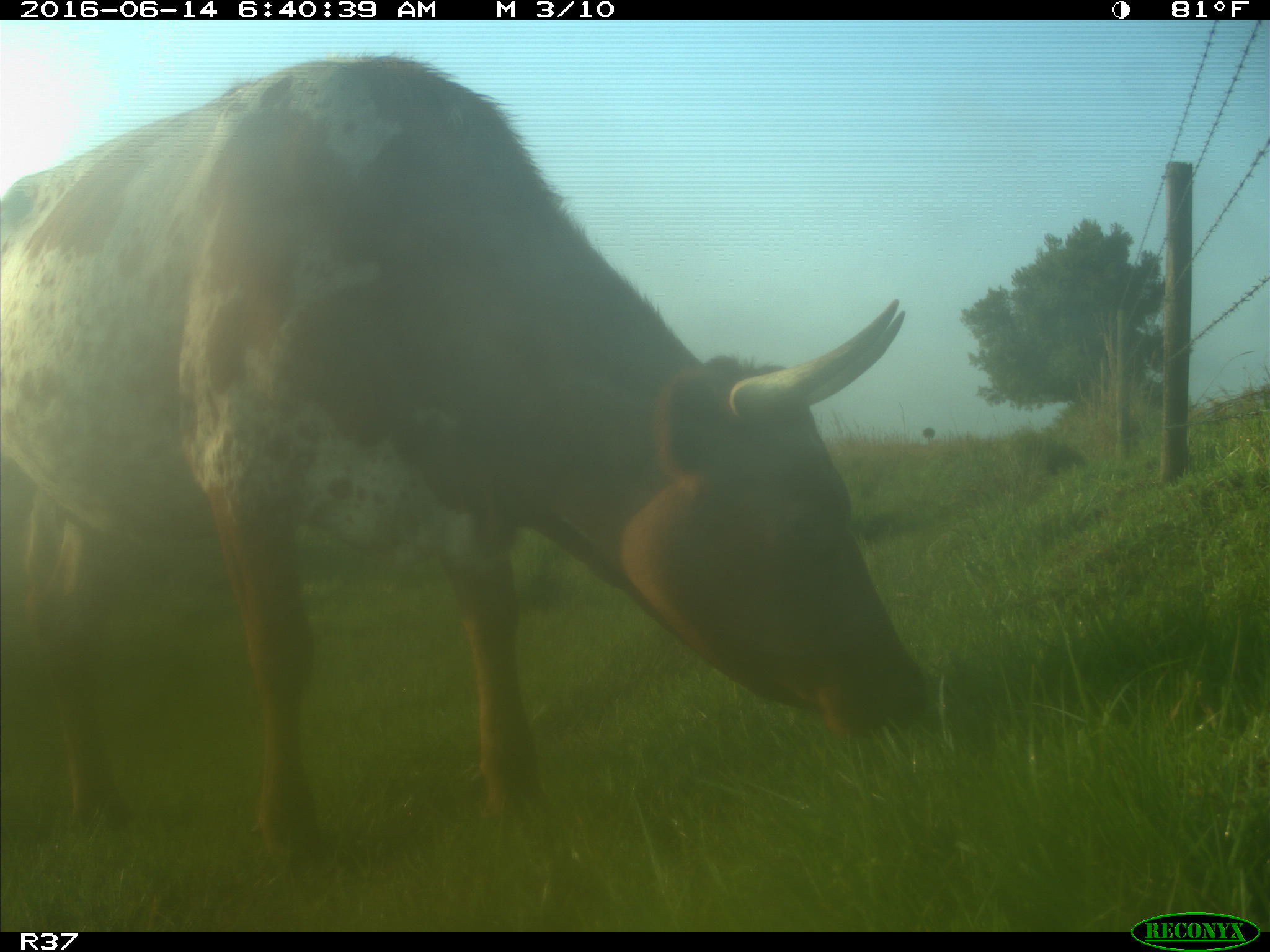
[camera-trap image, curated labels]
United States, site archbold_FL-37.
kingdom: Animalia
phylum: Chordata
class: Mammalia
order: Artiodactyla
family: Bovidae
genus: Bos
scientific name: Bos taurus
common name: domestic cow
Bos taurus (domestic cow).